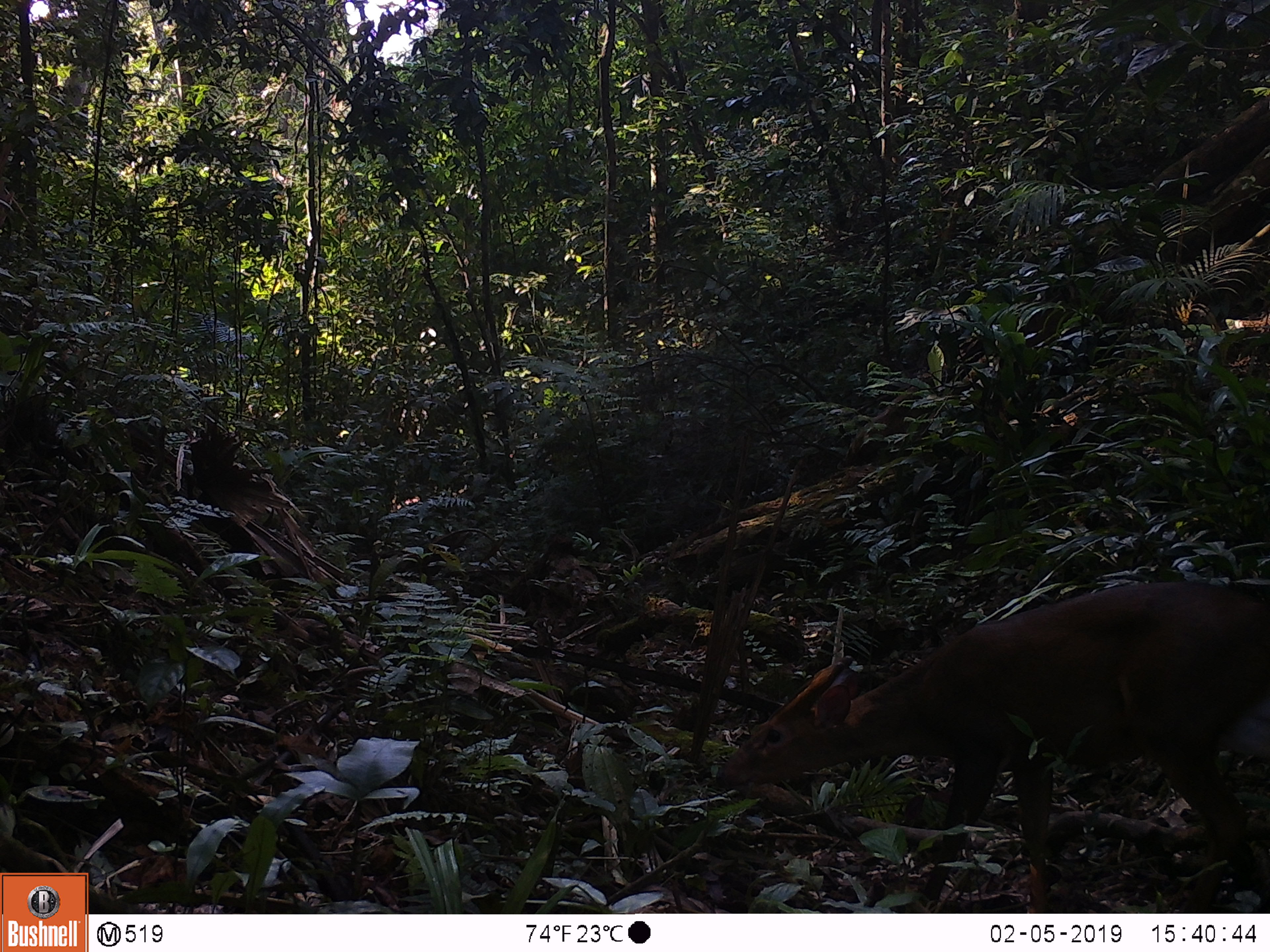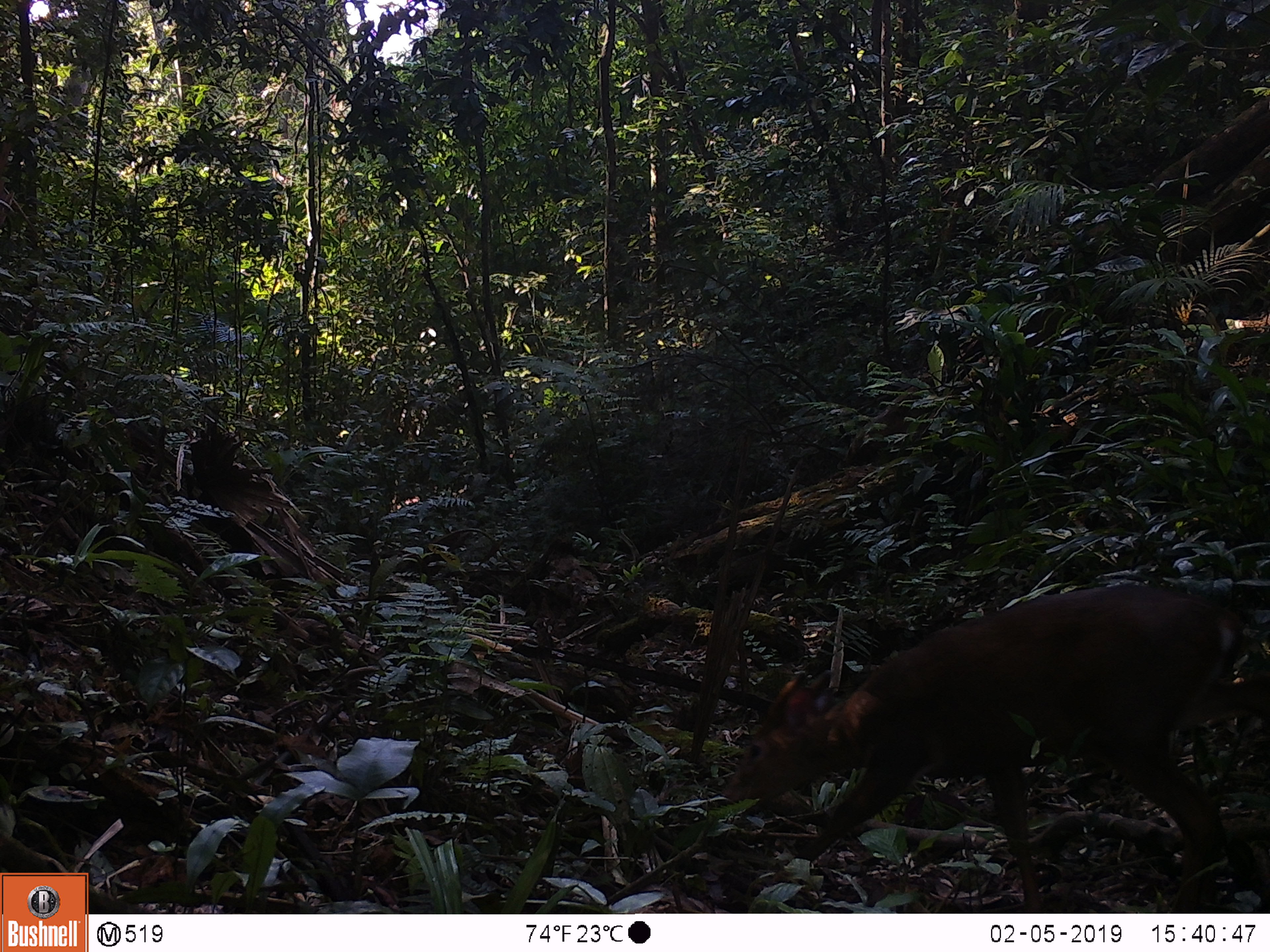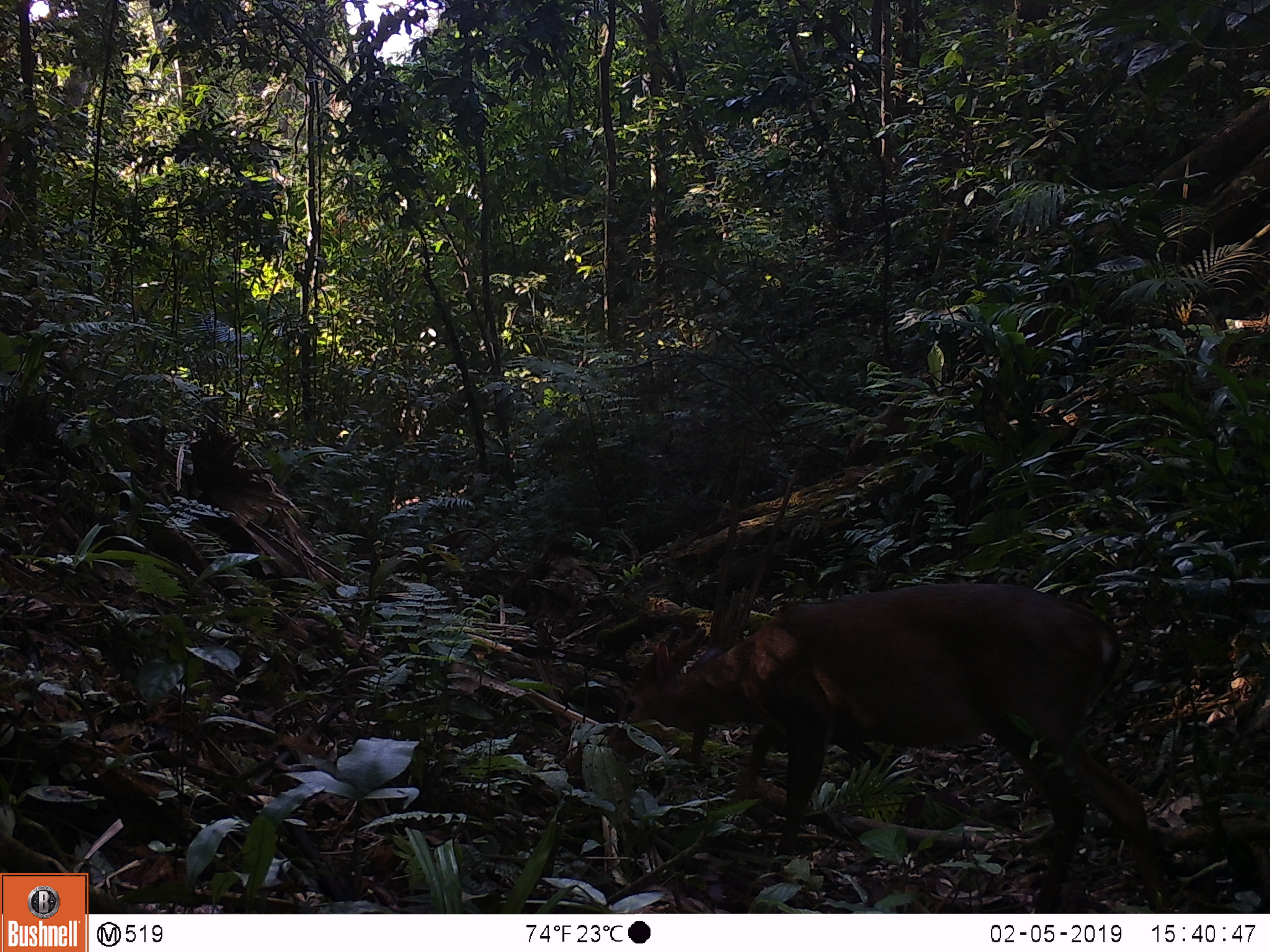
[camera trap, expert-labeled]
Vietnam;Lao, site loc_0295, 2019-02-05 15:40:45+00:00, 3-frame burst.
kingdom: Animalia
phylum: Chordata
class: Mammalia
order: Artiodactyla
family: Cervidae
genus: Muntiacus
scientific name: Muntiacus vuquangensis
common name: large-antlered muntjac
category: large antlered muntjac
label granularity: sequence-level